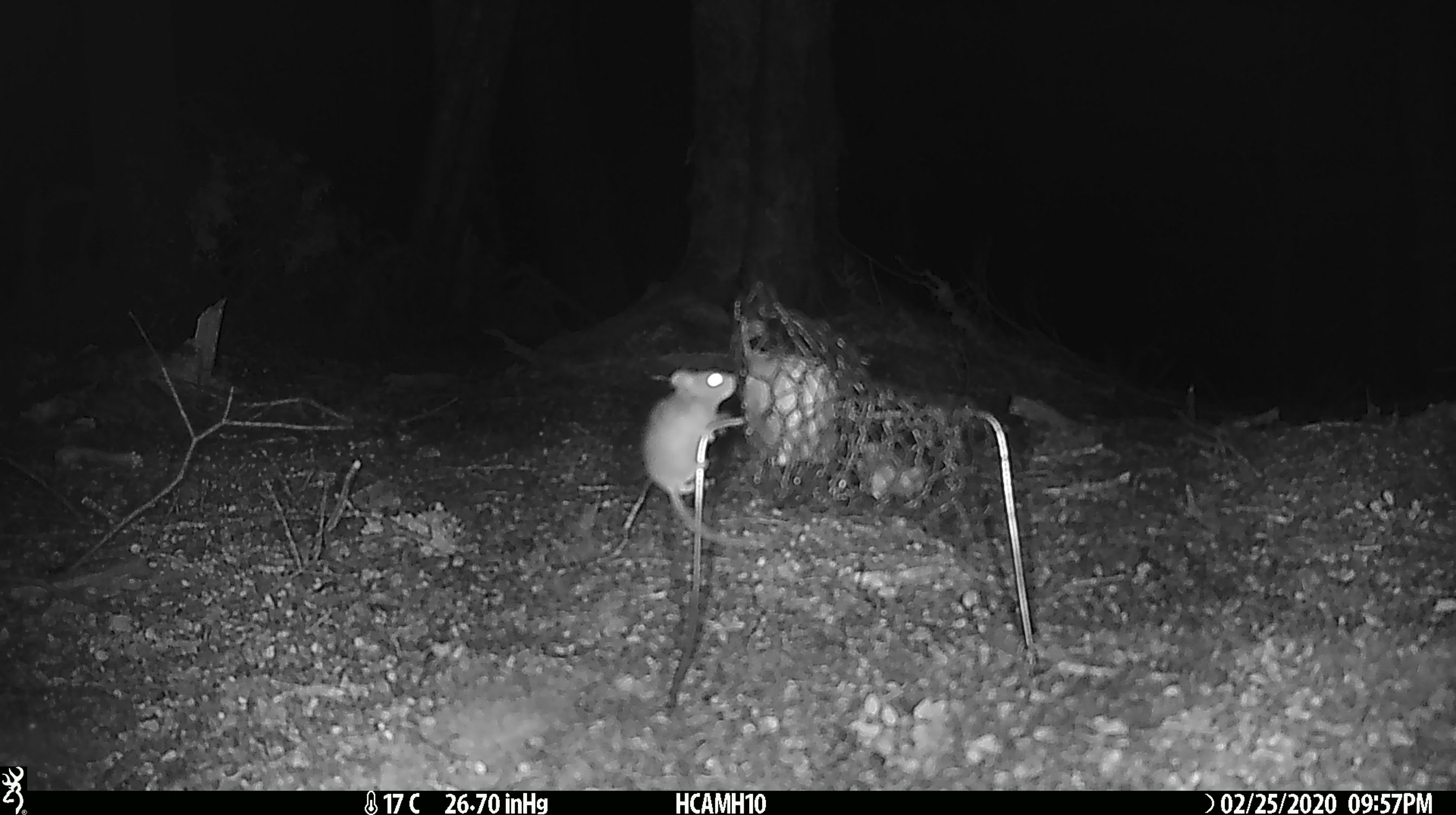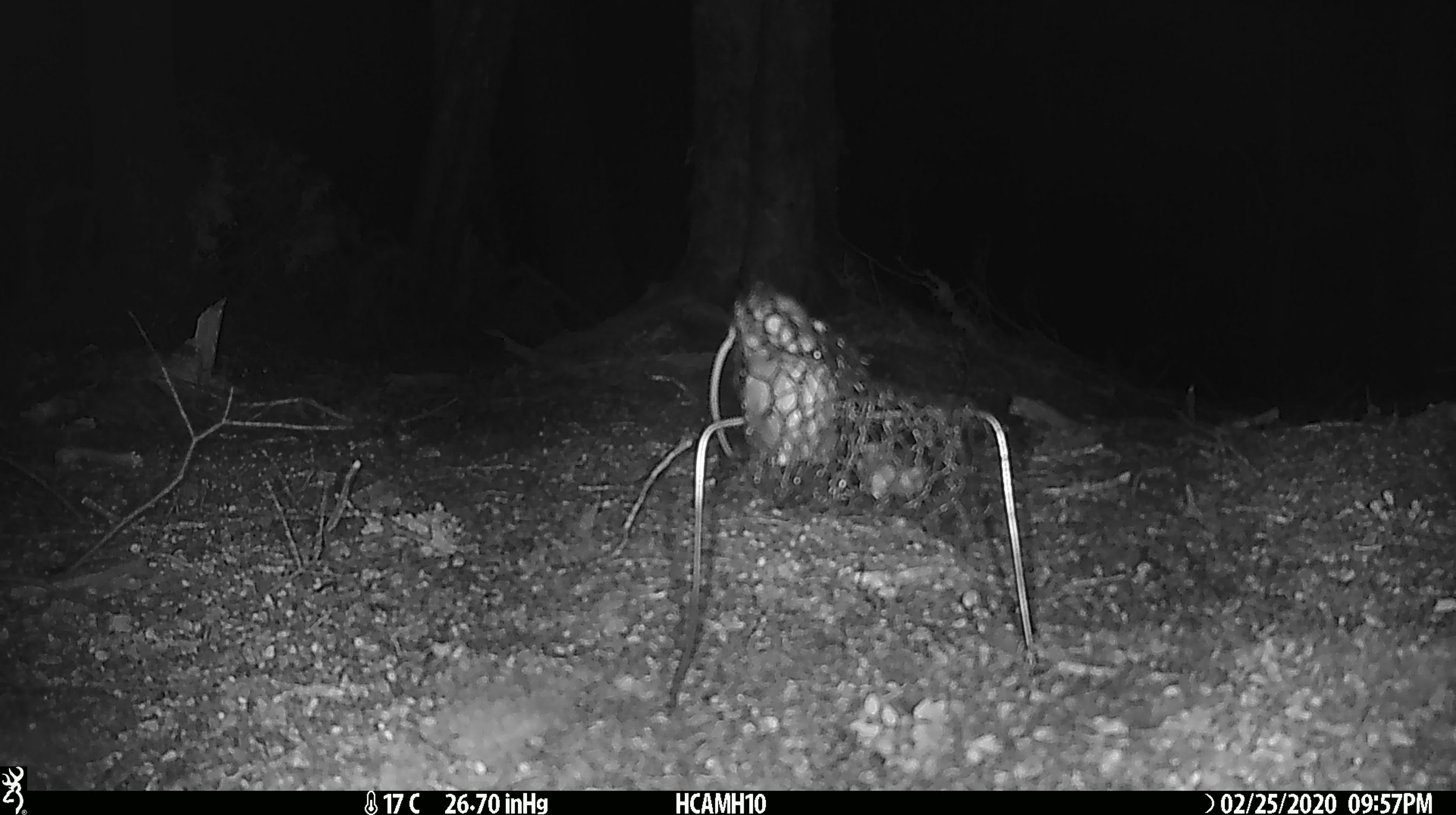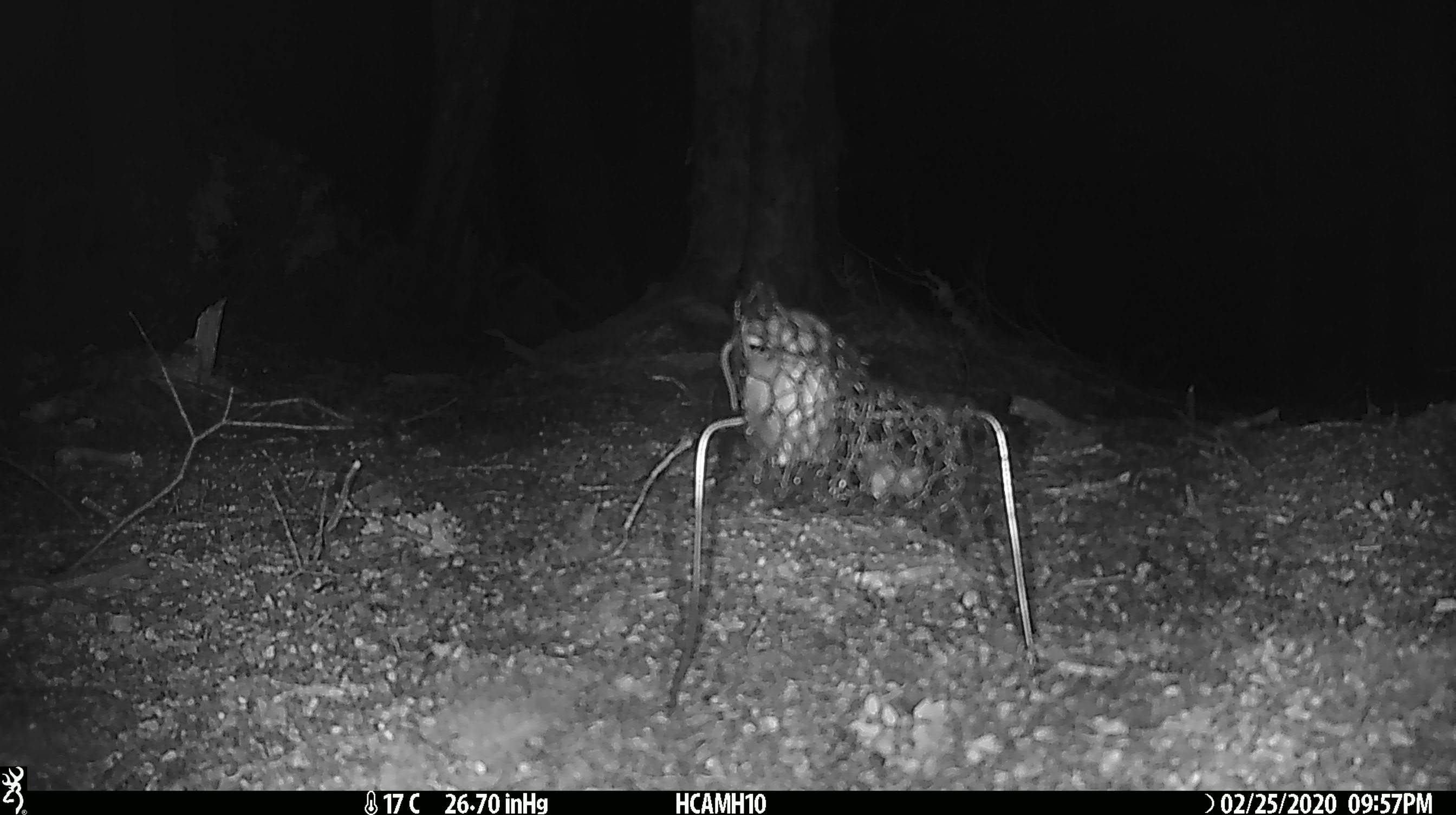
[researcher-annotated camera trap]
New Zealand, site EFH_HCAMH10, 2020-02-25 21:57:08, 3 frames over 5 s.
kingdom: Animalia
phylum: Chordata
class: Mammalia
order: Rodentia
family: Muridae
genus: Mus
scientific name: Mus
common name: mouse